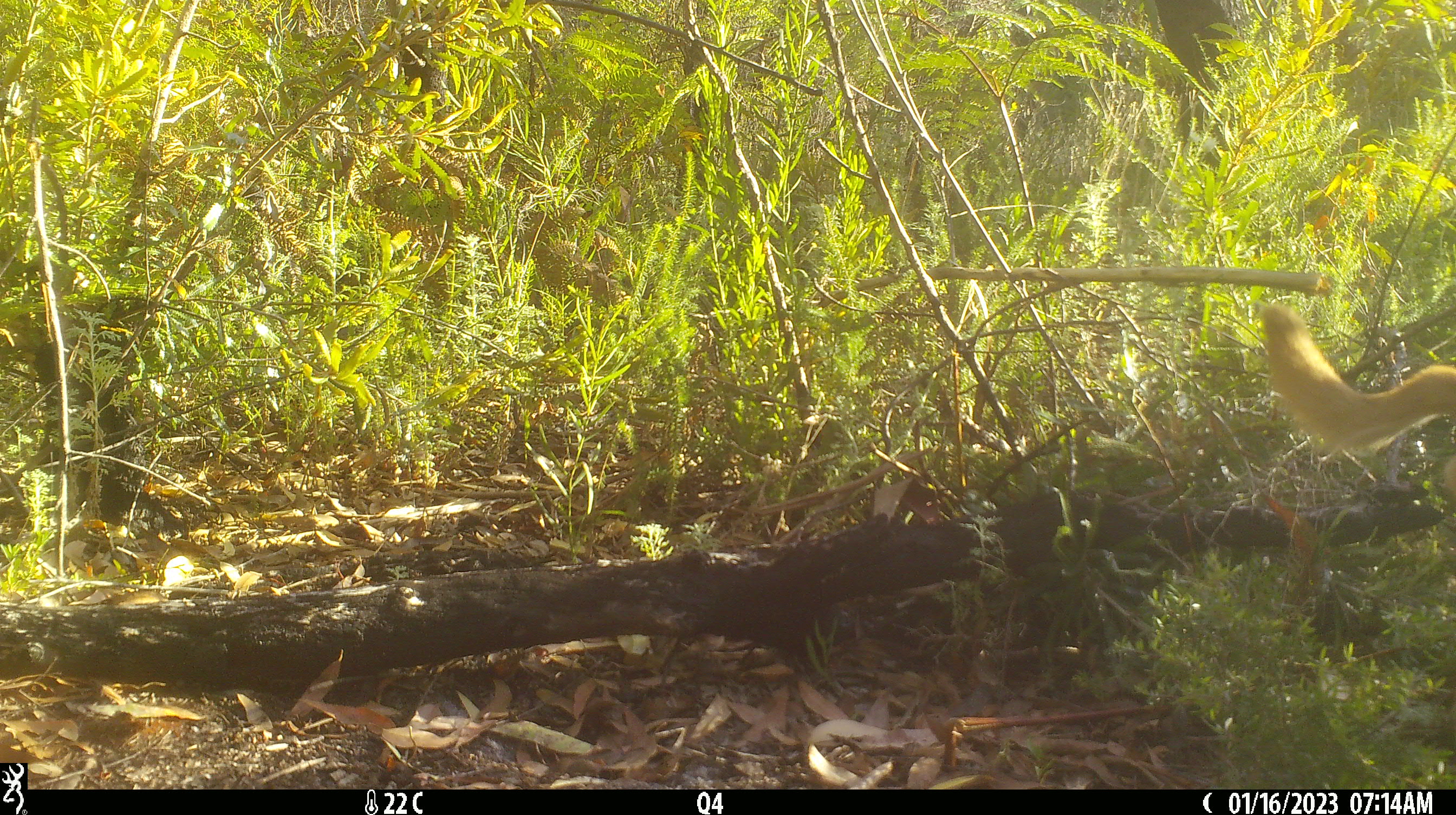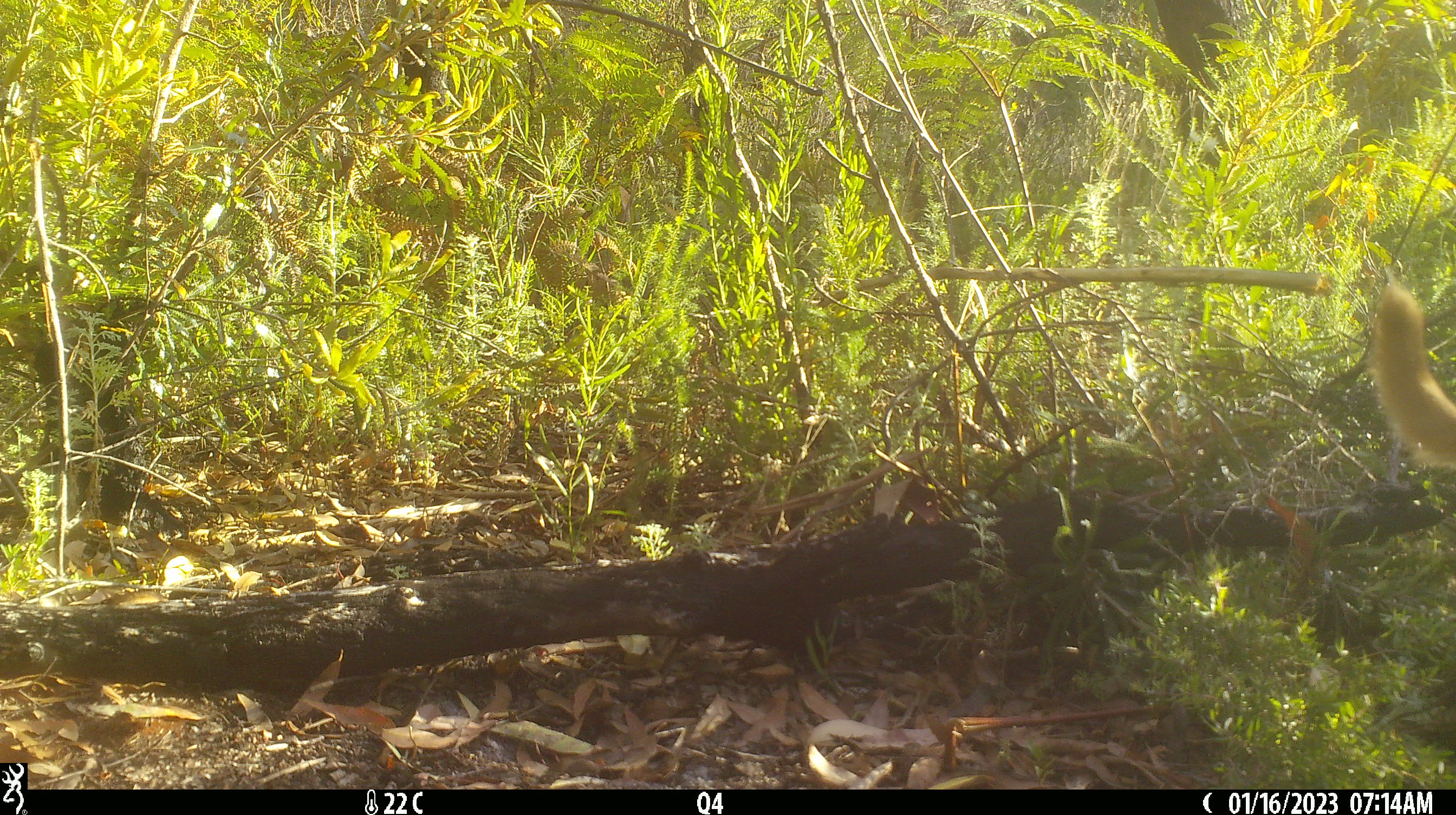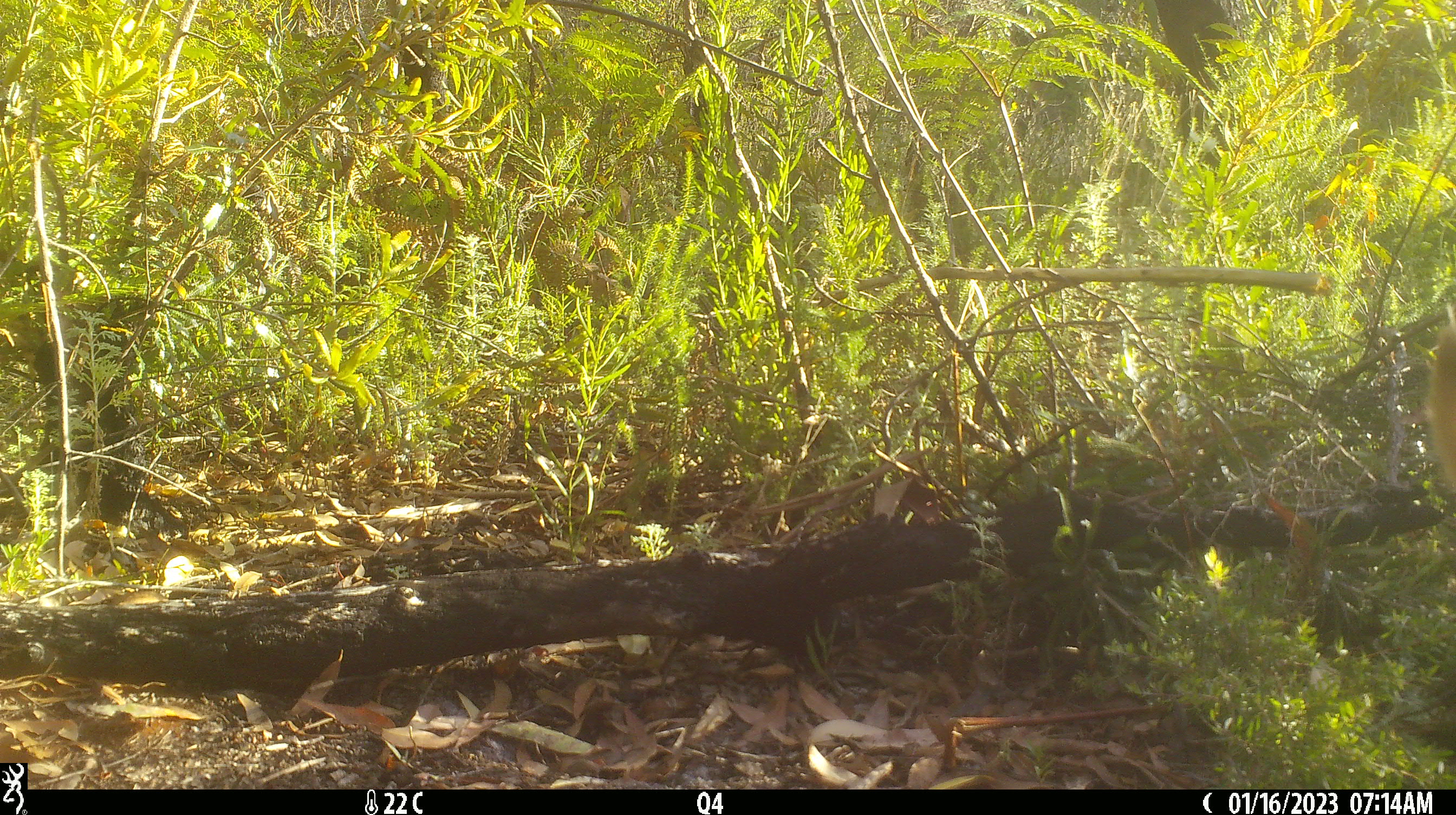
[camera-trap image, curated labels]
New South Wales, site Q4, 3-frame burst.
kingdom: Animalia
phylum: Chordata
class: Mammalia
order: Carnivora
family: Canidae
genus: Canis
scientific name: Canis familiaris dingo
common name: dingo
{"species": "dingo (Canis familiaris dingo)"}